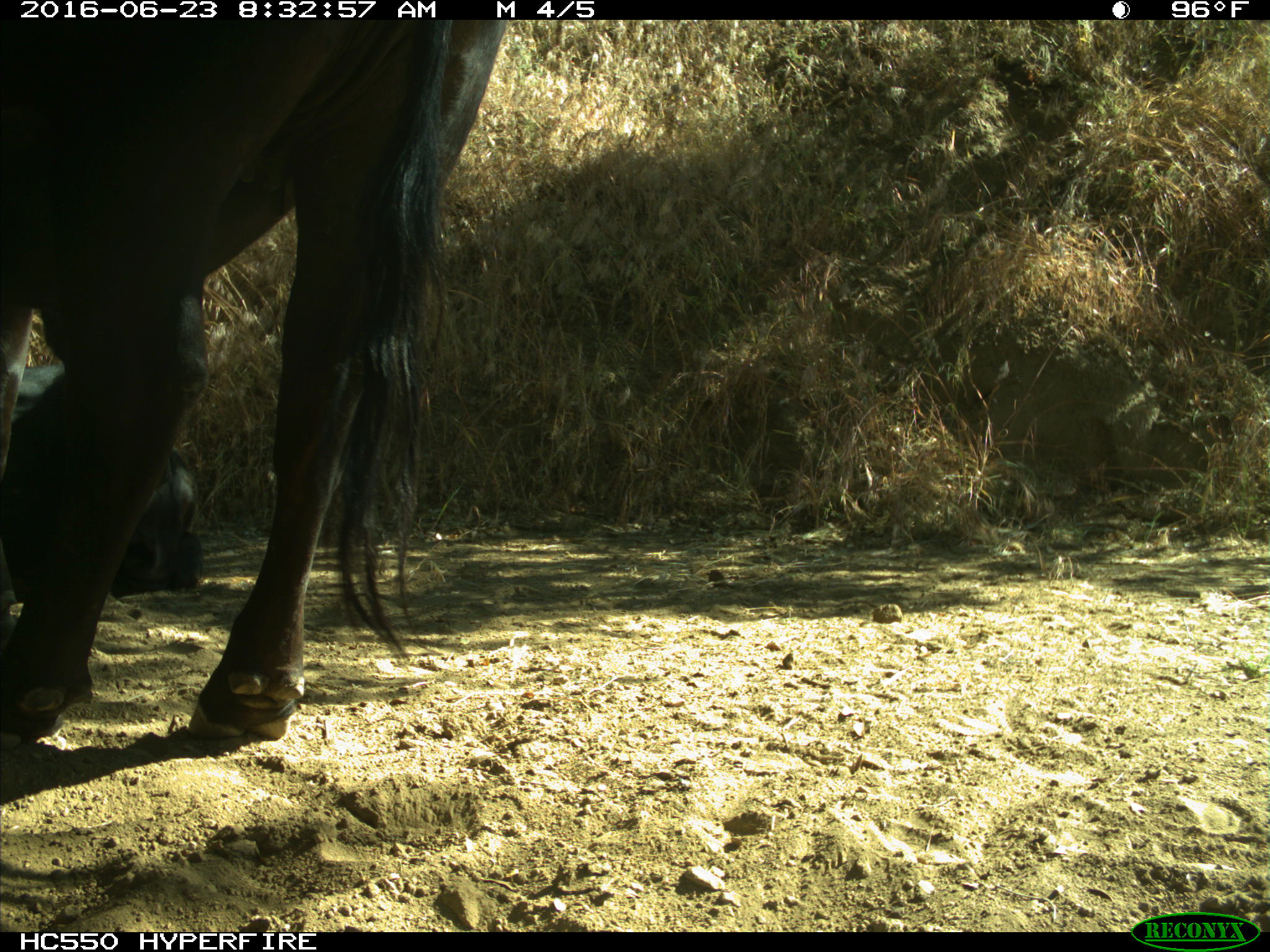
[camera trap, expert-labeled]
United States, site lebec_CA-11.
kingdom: Animalia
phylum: Chordata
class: Mammalia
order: Artiodactyla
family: Bovidae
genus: Bos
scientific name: Bos taurus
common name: domestic cow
Bos taurus (domestic cow).